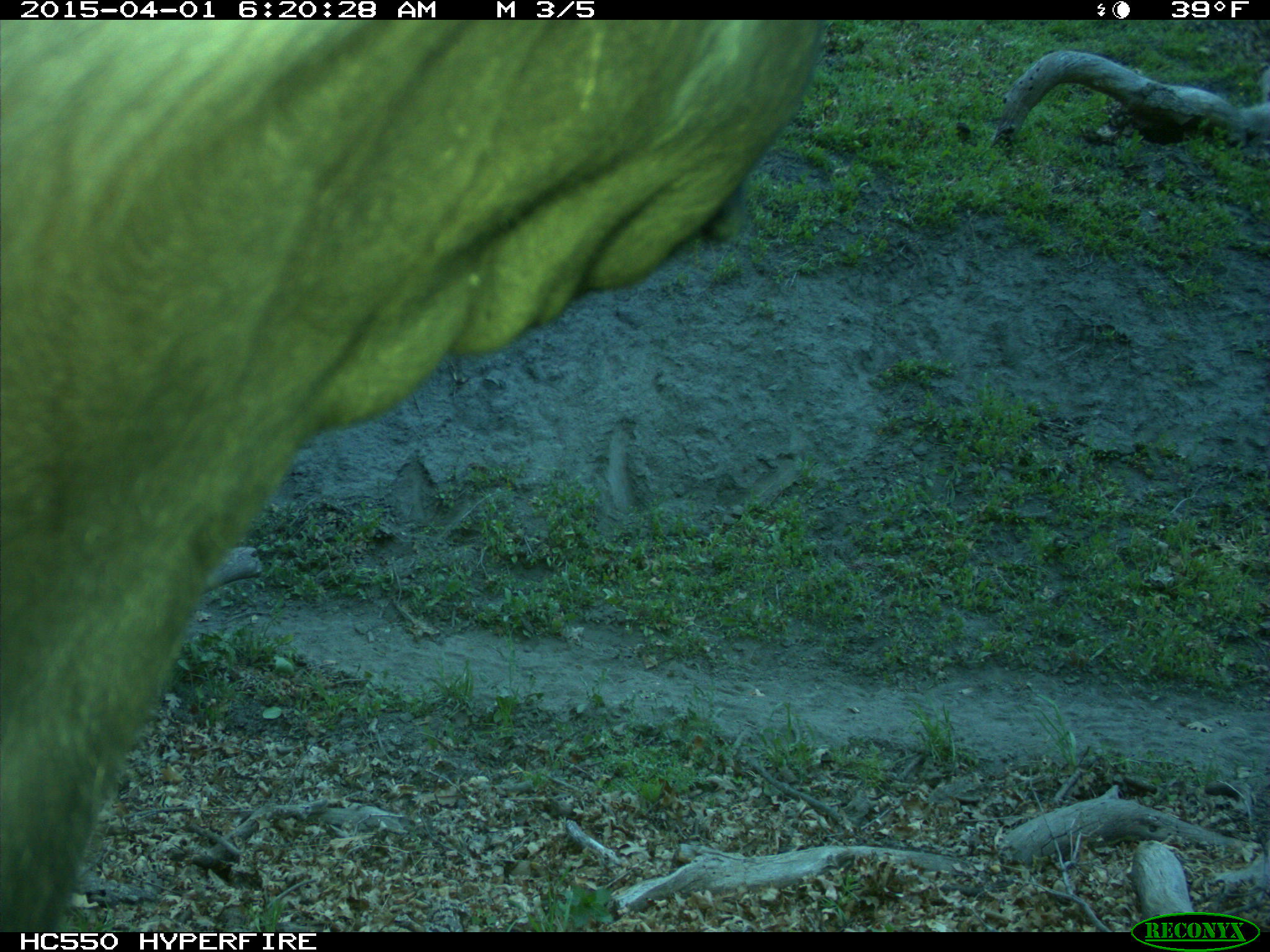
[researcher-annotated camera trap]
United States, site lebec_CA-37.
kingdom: Animalia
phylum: Chordata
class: Mammalia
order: Artiodactyla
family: Bovidae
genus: Bos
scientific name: Bos taurus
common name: domestic cow